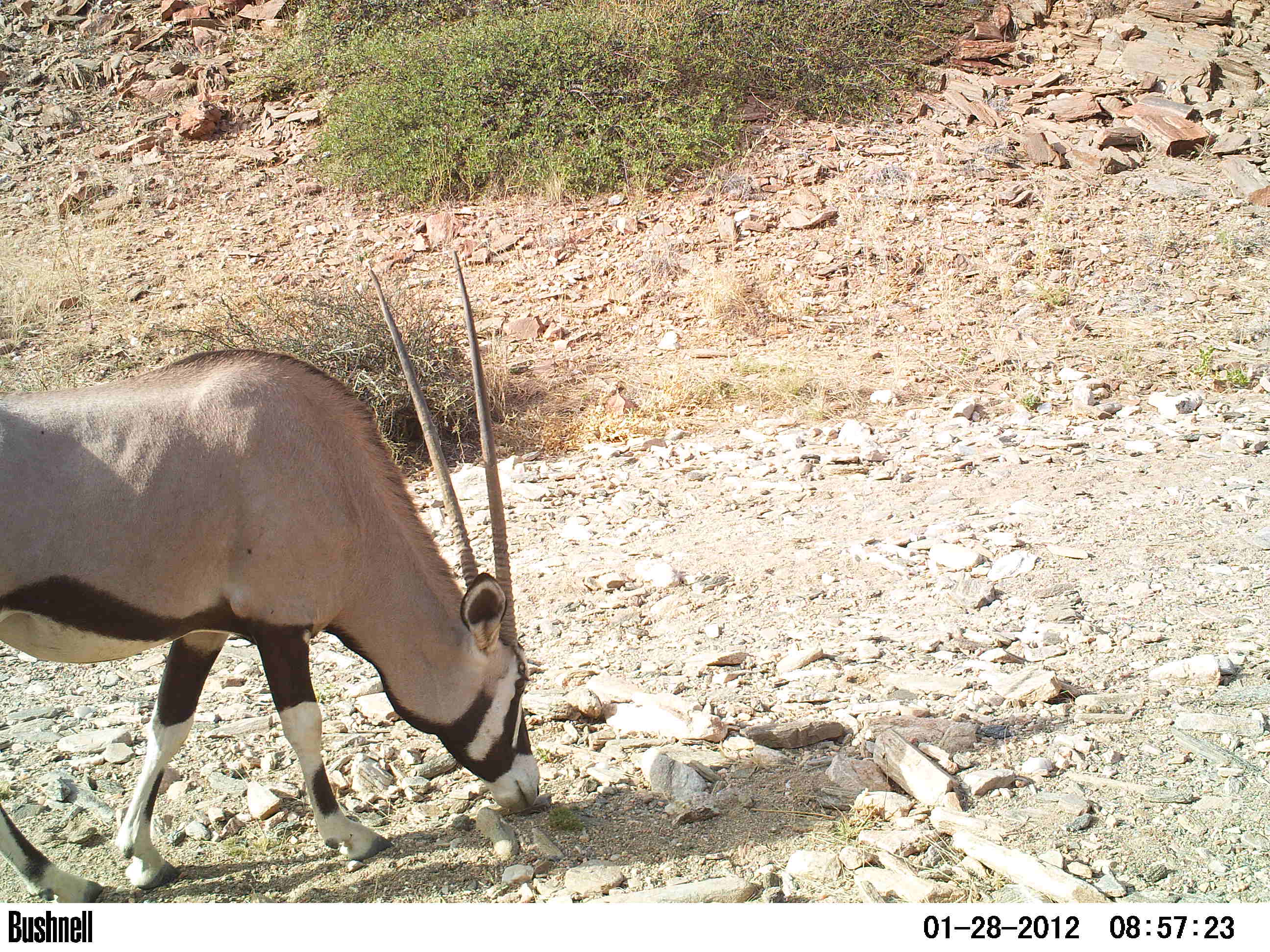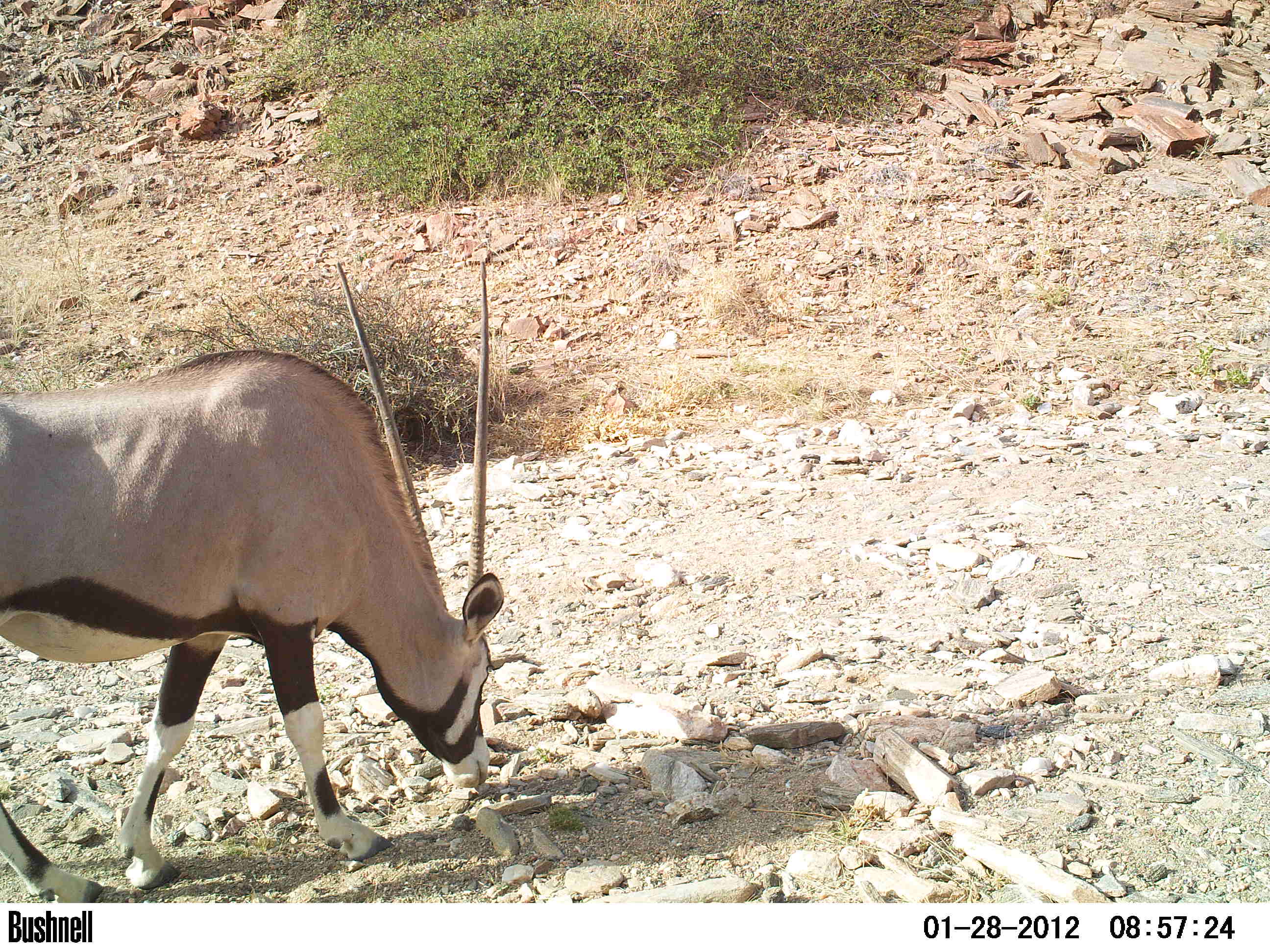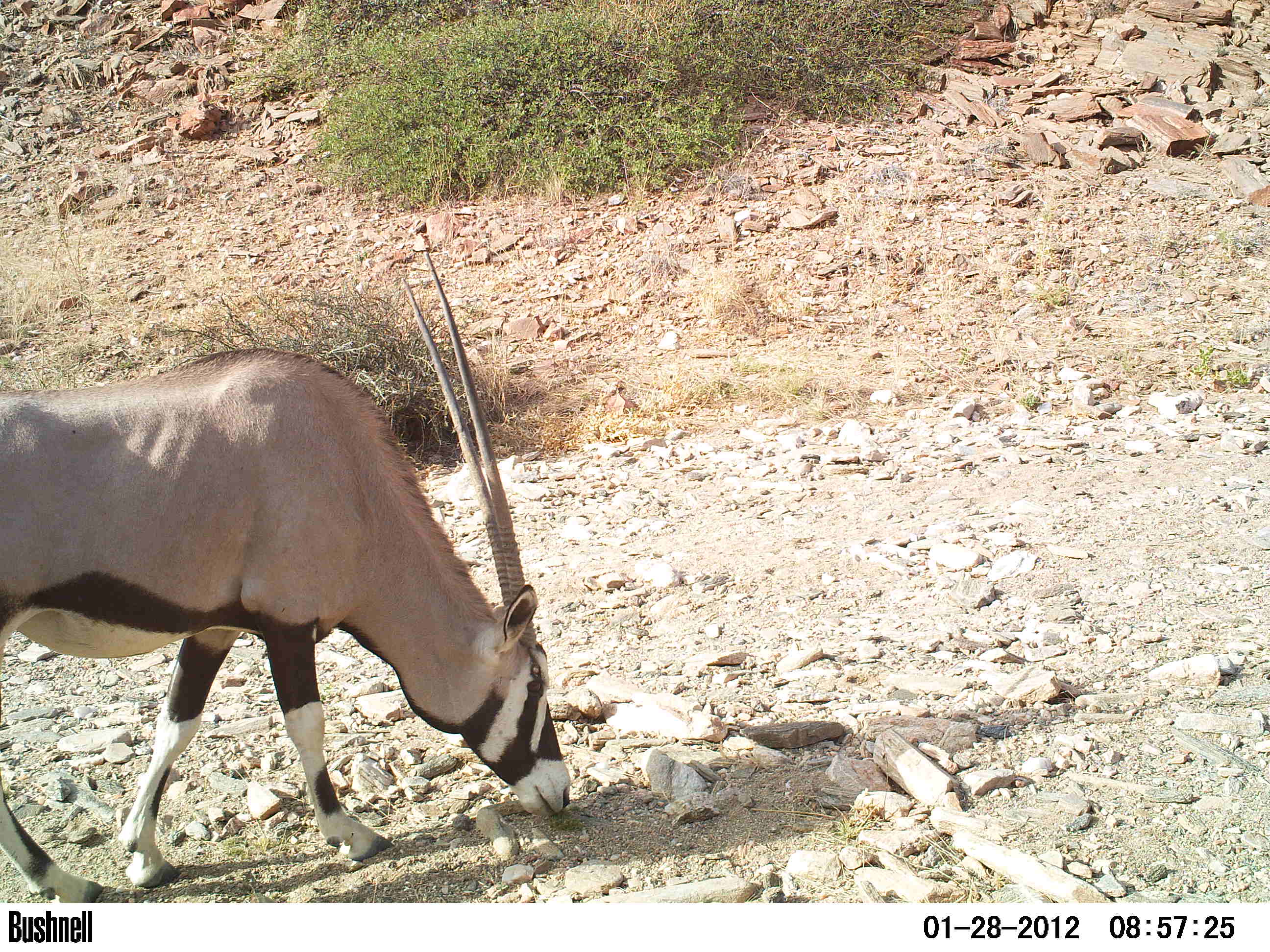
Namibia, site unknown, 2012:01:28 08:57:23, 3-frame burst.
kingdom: Animalia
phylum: Chordata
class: Mammalia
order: Artiodactyla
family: Bovidae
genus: Oryx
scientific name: Oryx gazella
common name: gemsbok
Oryx gazella (gemsbok).